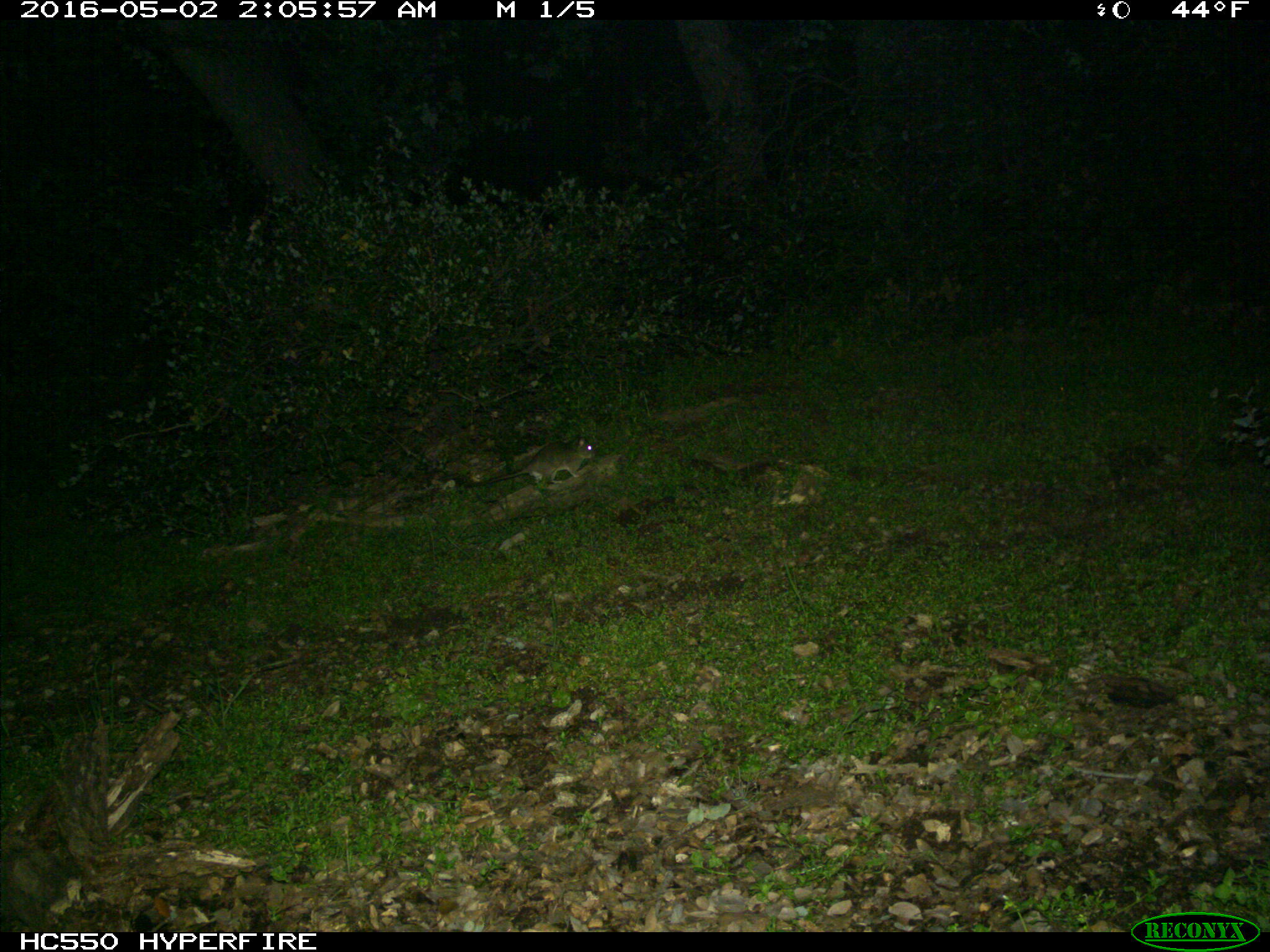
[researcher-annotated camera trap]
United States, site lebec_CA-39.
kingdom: Animalia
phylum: Chordata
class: Mammalia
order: Rodentia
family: Cricetidae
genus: Neotoma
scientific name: Neotoma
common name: pack rat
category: unidentified pack rat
Unidentified pack rat (pack rat) (Neotoma).